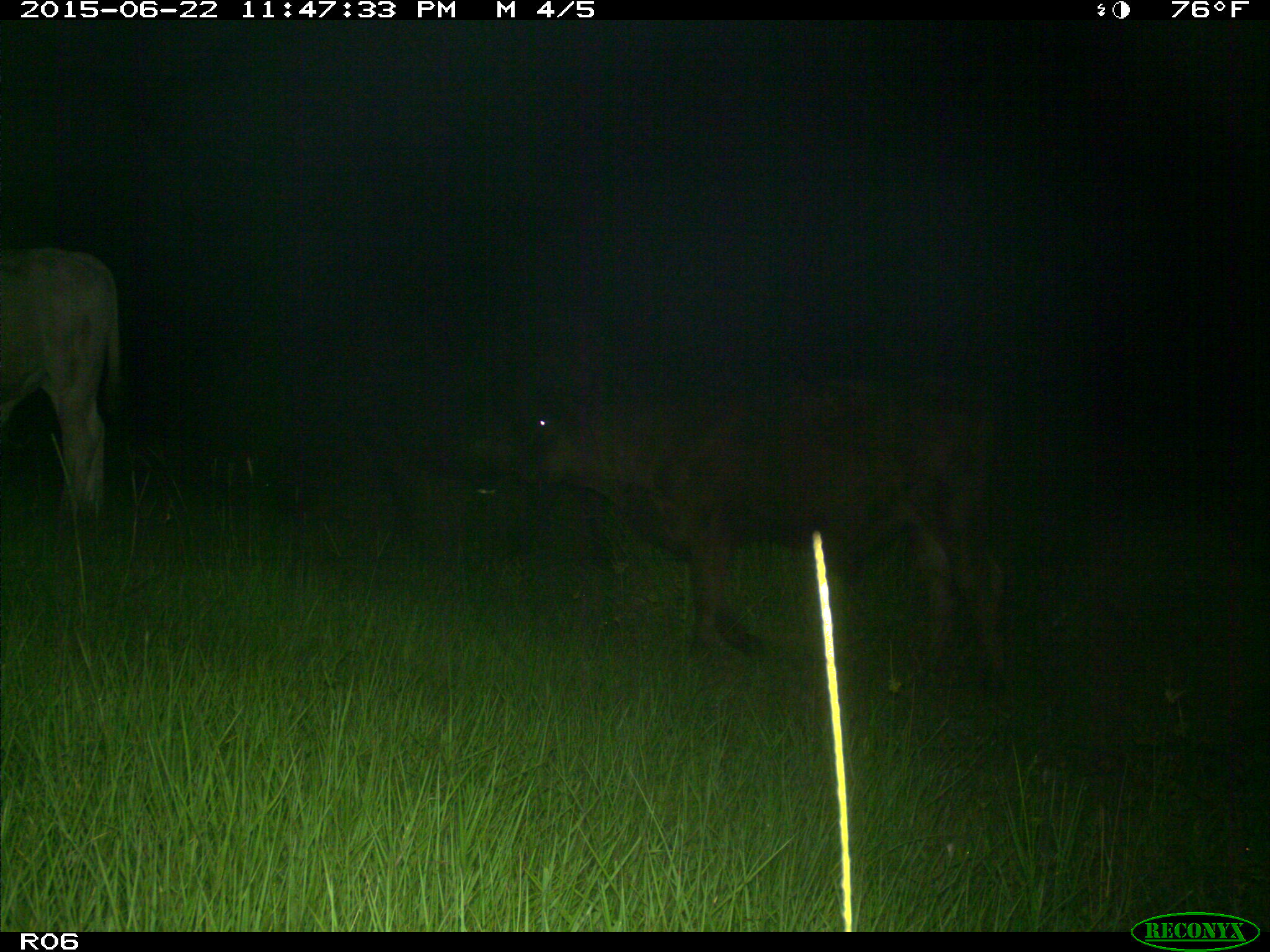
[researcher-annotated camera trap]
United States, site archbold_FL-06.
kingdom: Animalia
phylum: Chordata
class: Mammalia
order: Artiodactyla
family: Bovidae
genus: Bos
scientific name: Bos taurus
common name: domestic cow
Bos taurus (domestic cow).